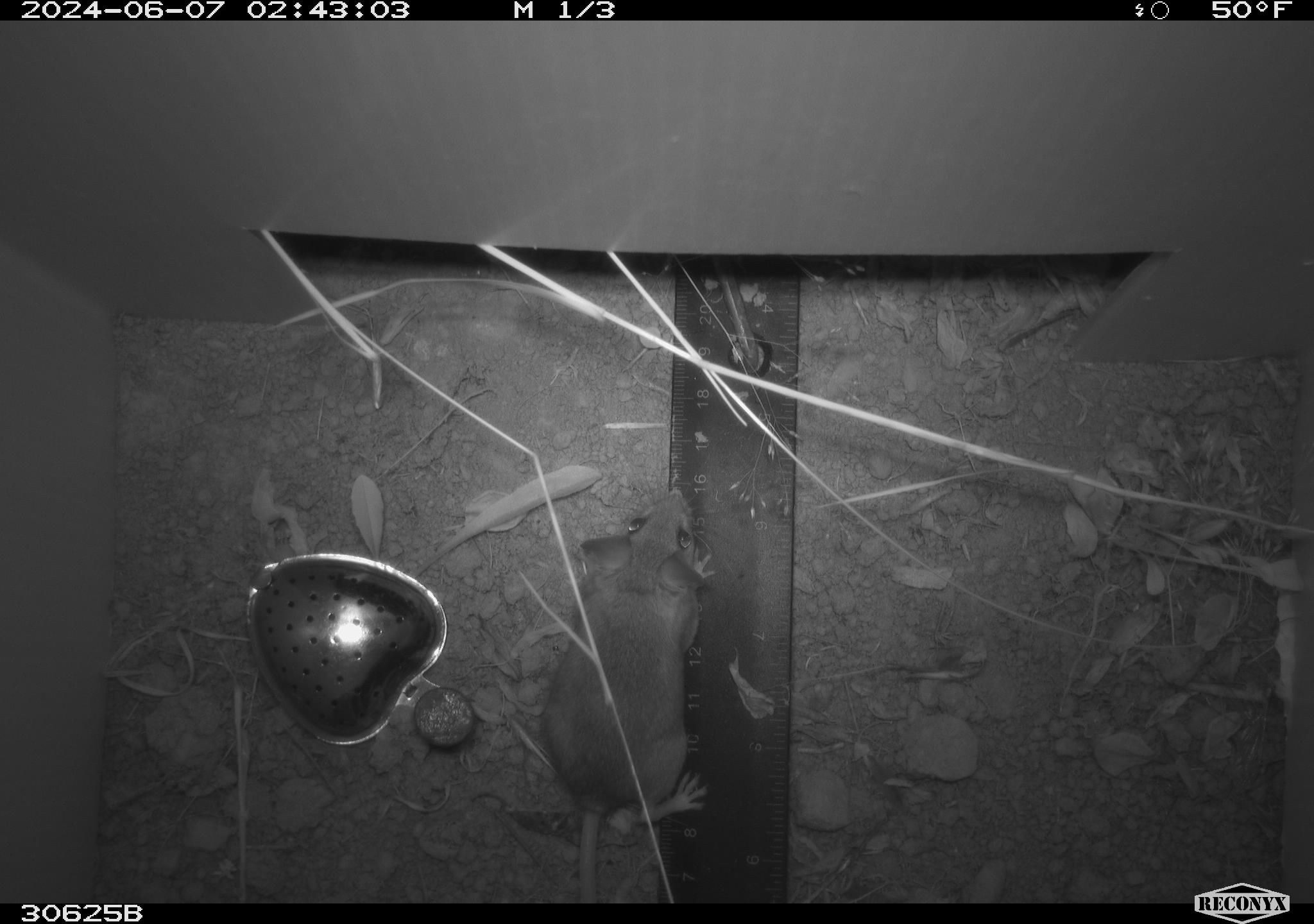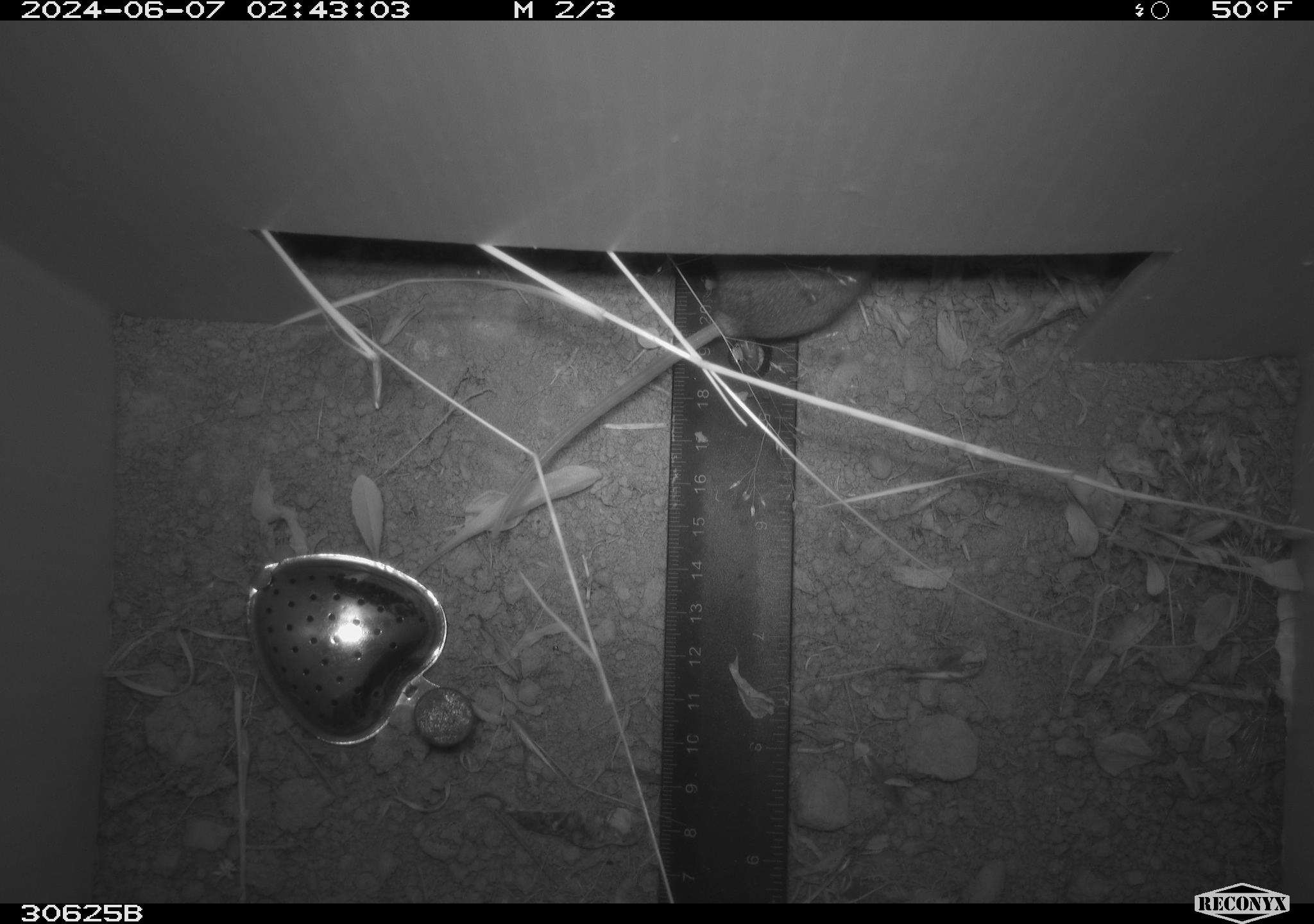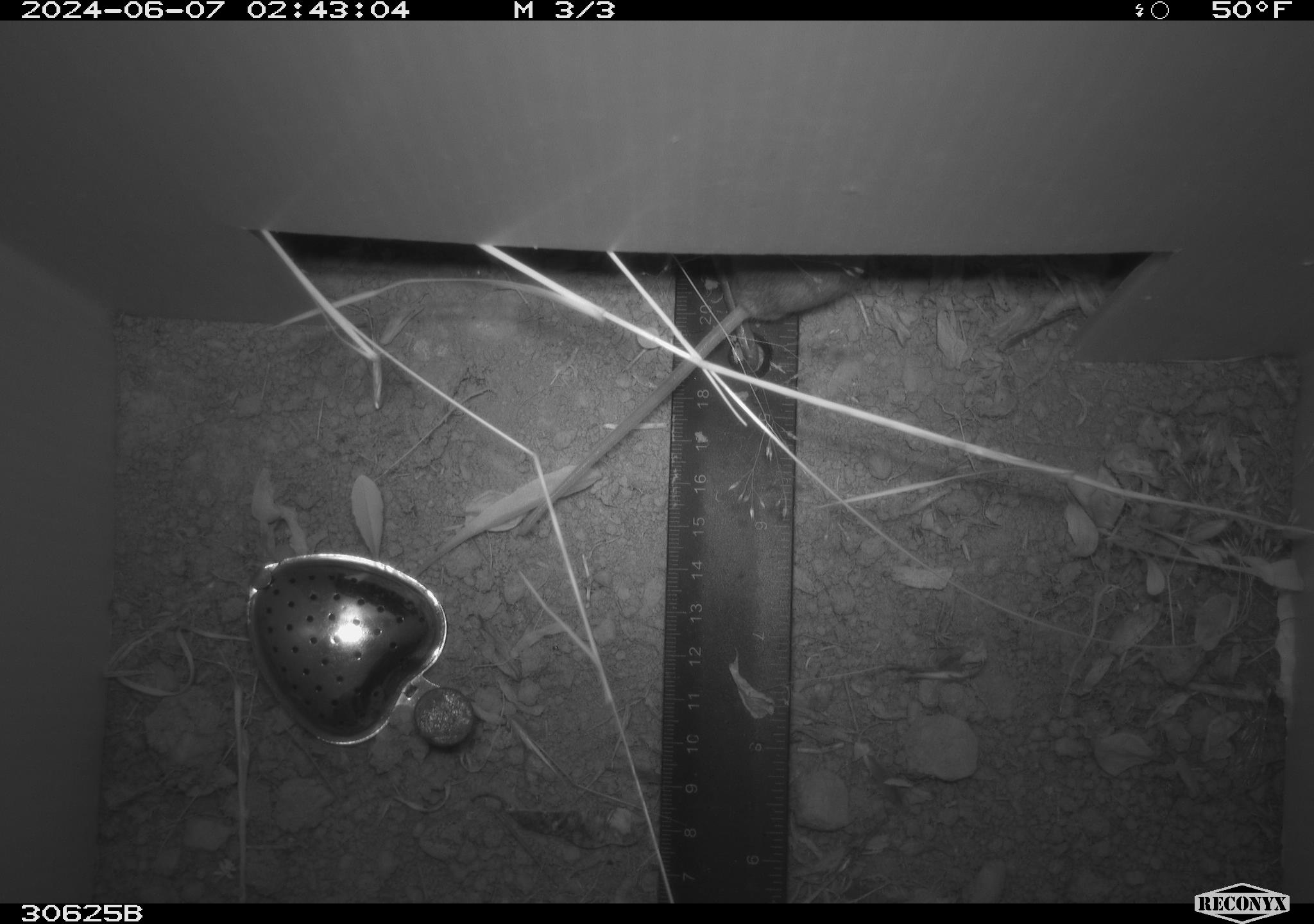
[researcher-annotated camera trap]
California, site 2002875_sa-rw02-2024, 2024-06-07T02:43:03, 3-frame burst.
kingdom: Animalia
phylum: Chordata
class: Mammalia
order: Rodentia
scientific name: Rodentia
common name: mouse species